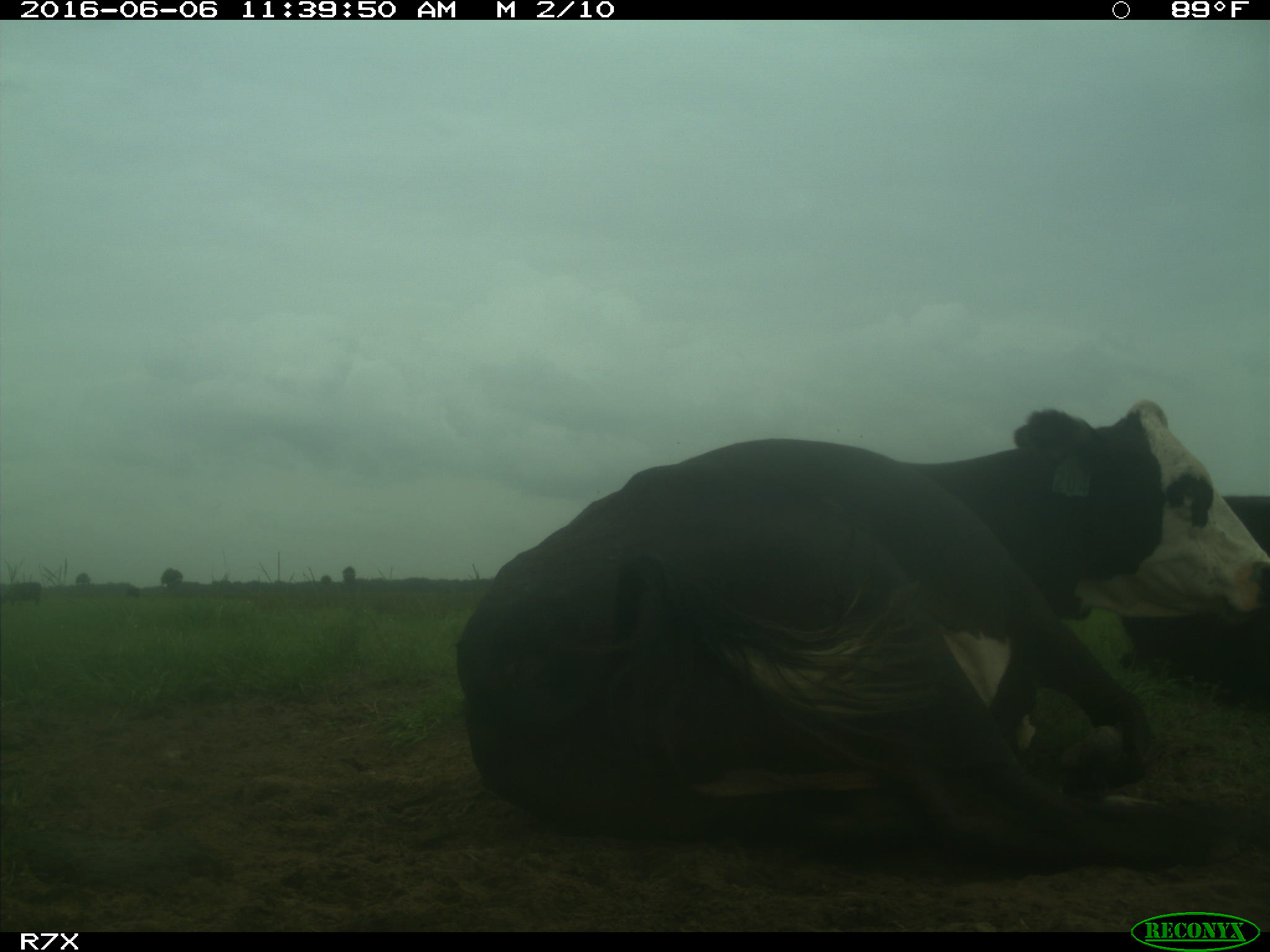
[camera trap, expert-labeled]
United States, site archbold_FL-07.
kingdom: Animalia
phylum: Chordata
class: Mammalia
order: Artiodactyla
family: Bovidae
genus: Bos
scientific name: Bos taurus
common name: domestic cow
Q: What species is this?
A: Bos taurus (domestic cow).